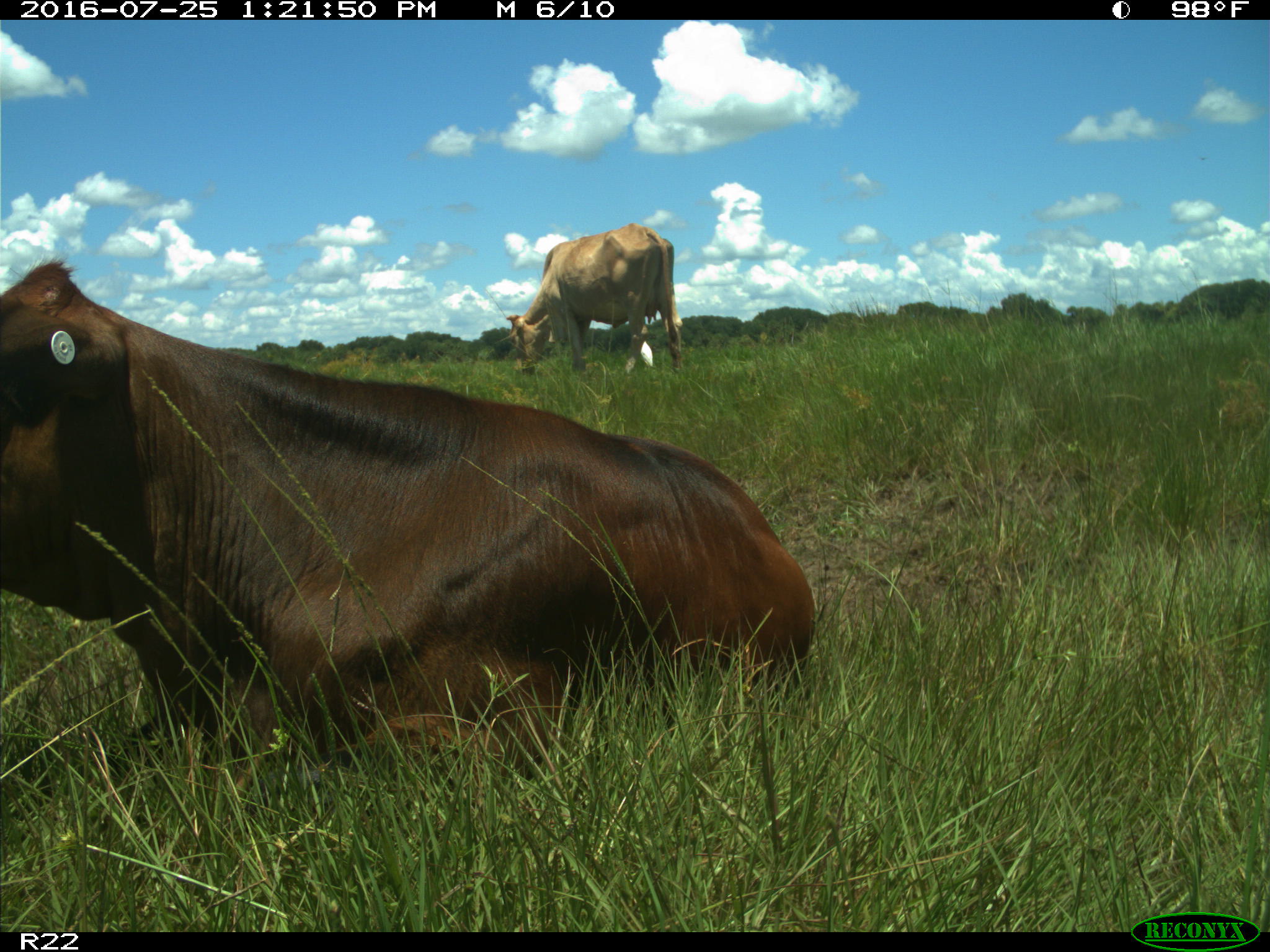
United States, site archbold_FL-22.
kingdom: Animalia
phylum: Chordata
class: Mammalia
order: Artiodactyla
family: Bovidae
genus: Bos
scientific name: Bos taurus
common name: domestic cow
Bos taurus (domestic cow).